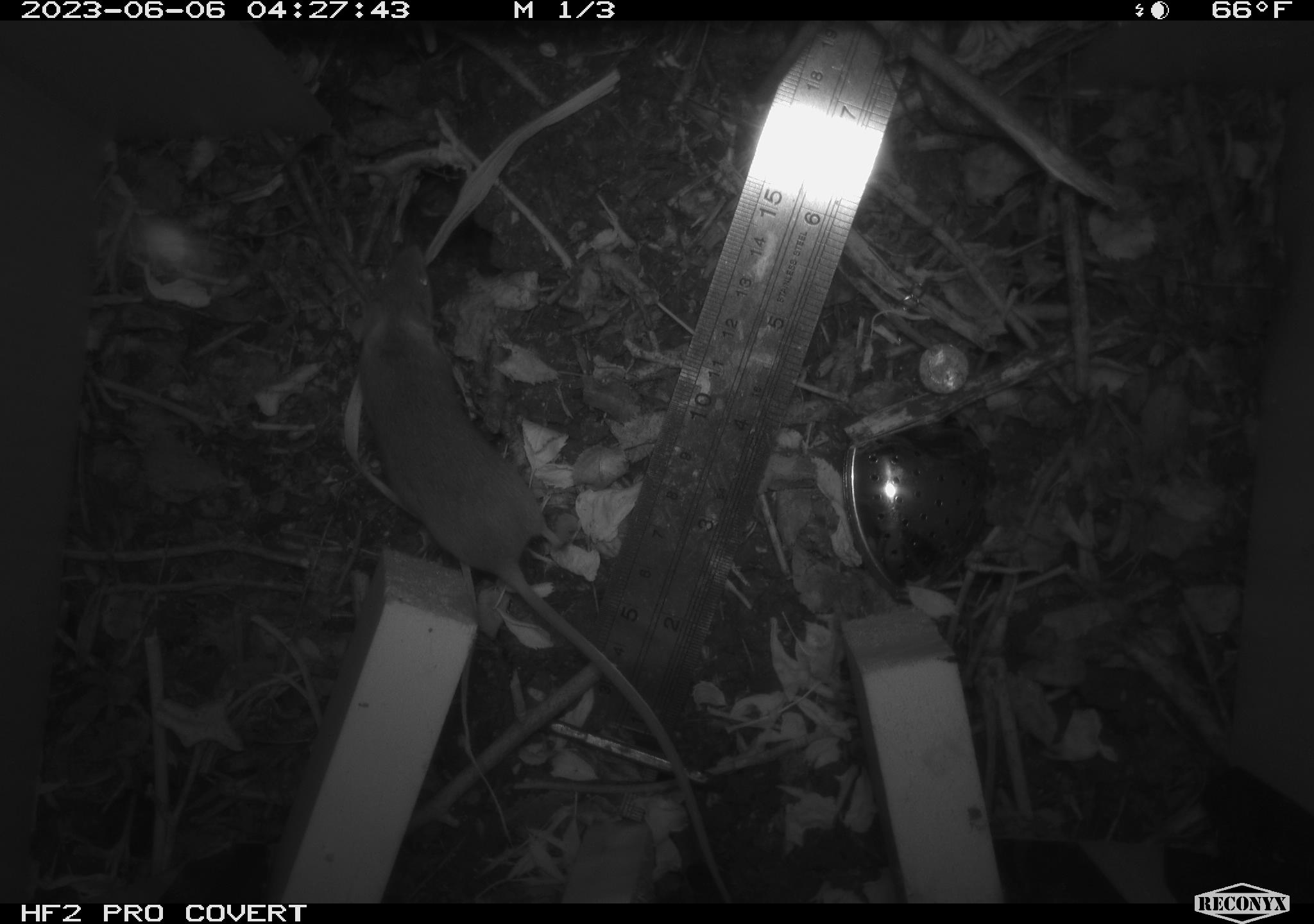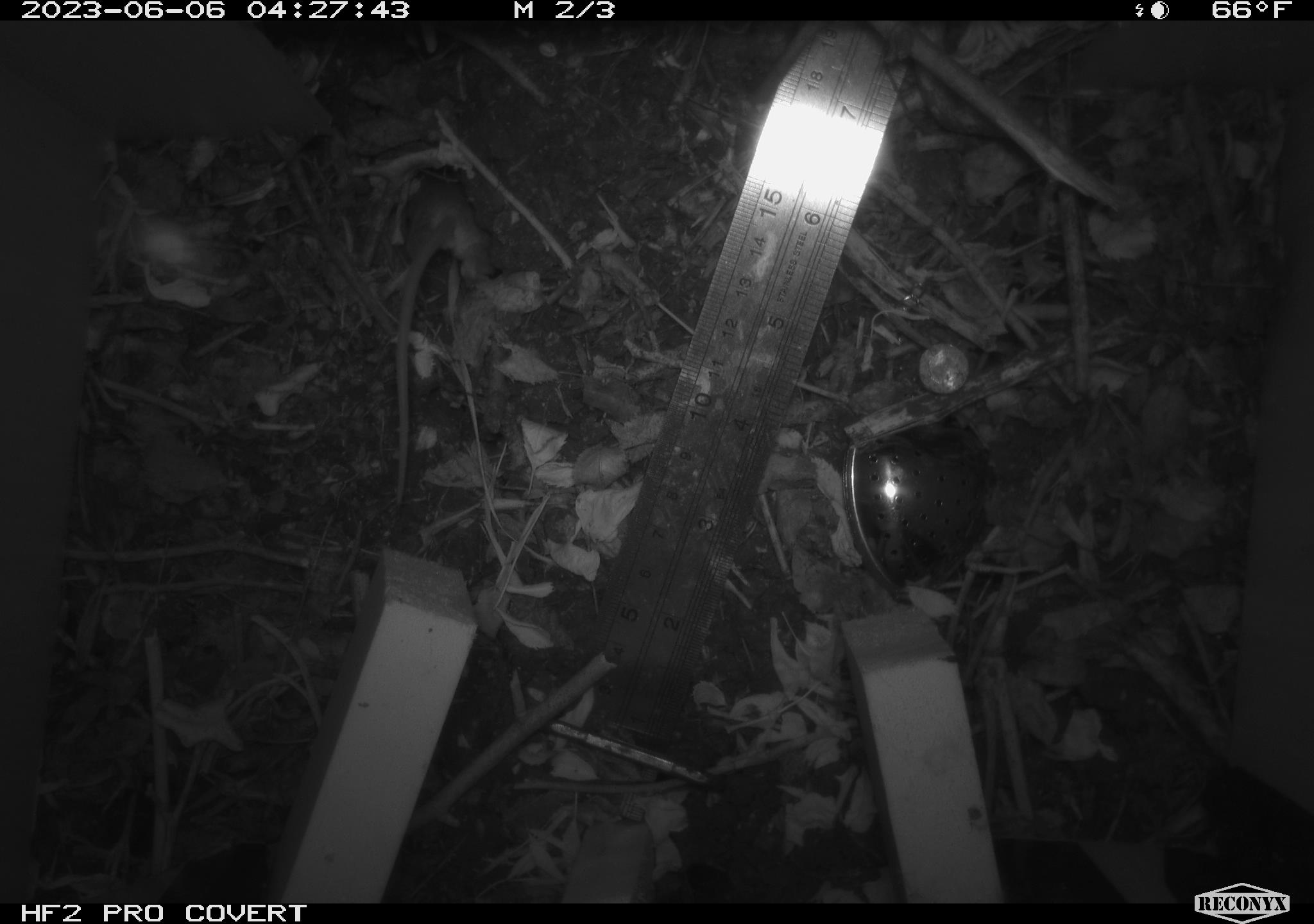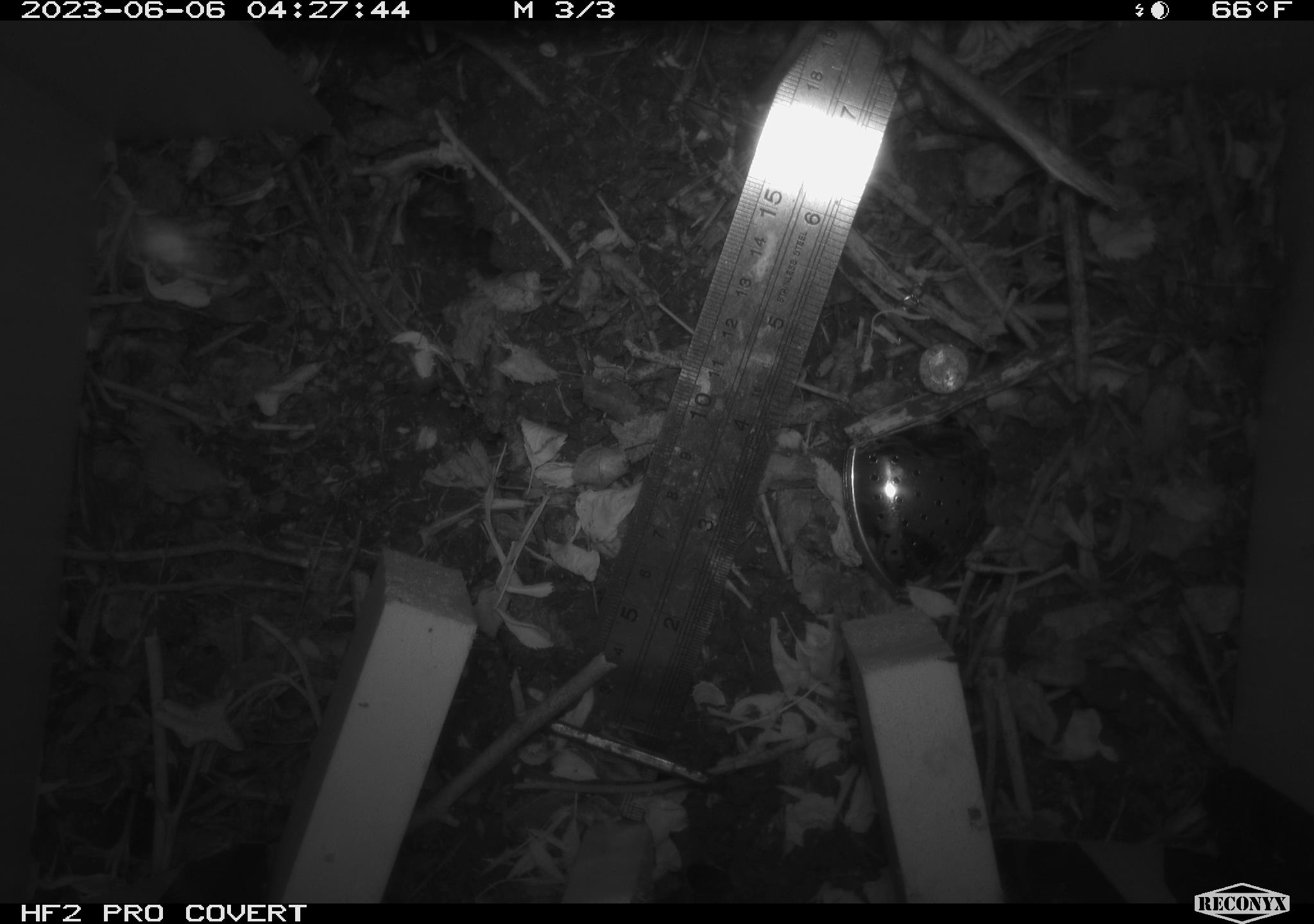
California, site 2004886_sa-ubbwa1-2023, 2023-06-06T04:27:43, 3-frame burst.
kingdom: Animalia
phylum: Chordata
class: Mammalia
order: Rodentia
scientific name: Rodentia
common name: rodent